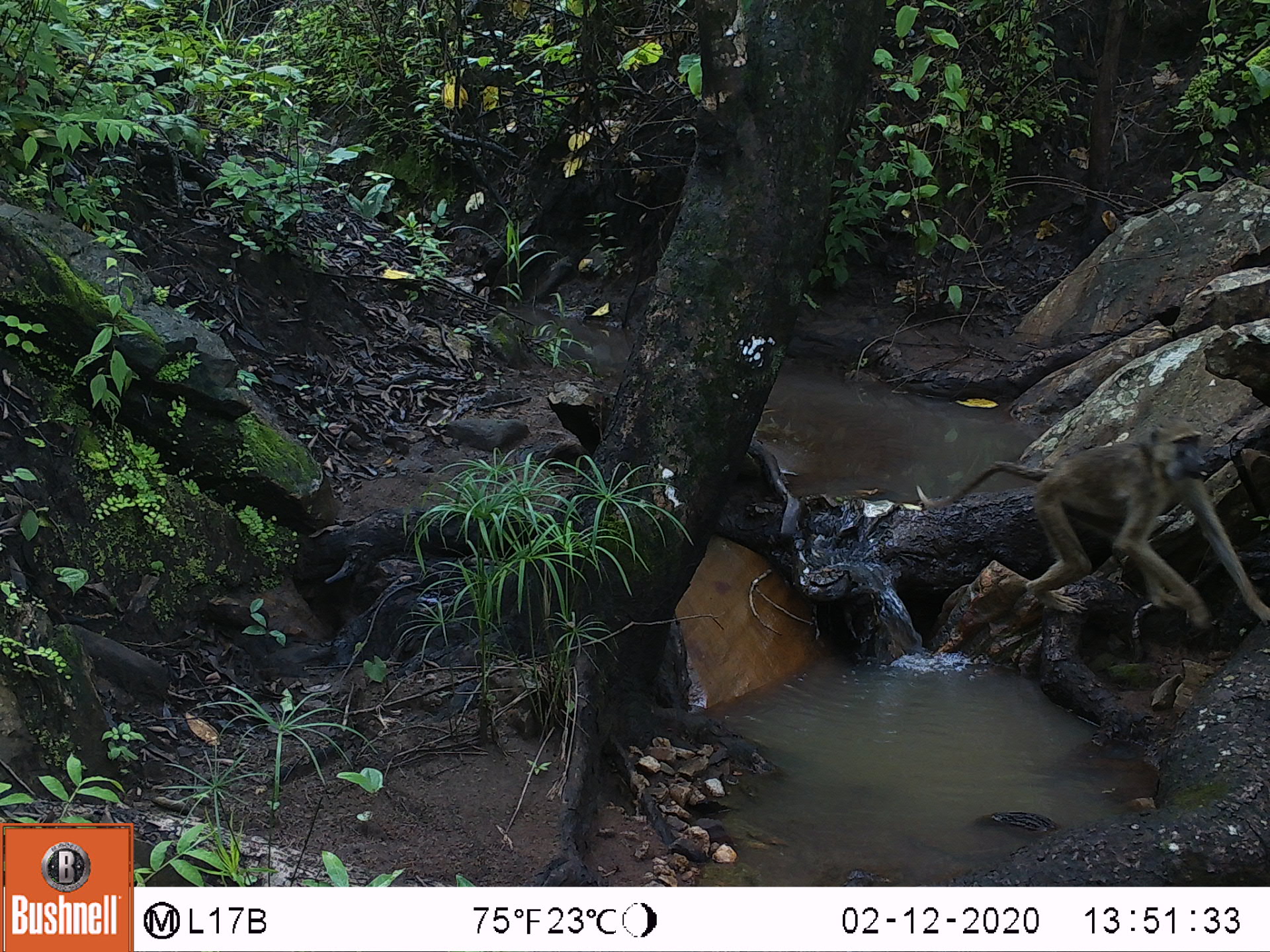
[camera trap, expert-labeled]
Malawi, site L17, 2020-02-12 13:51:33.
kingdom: Animalia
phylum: Chordata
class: Mammalia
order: Primates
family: Cercopithecidae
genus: Papio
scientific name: Papio cynocephalus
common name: yellow baboon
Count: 1.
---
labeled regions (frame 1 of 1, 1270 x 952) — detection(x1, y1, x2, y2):
yellow baboon: detection(946, 421, 1266, 626)